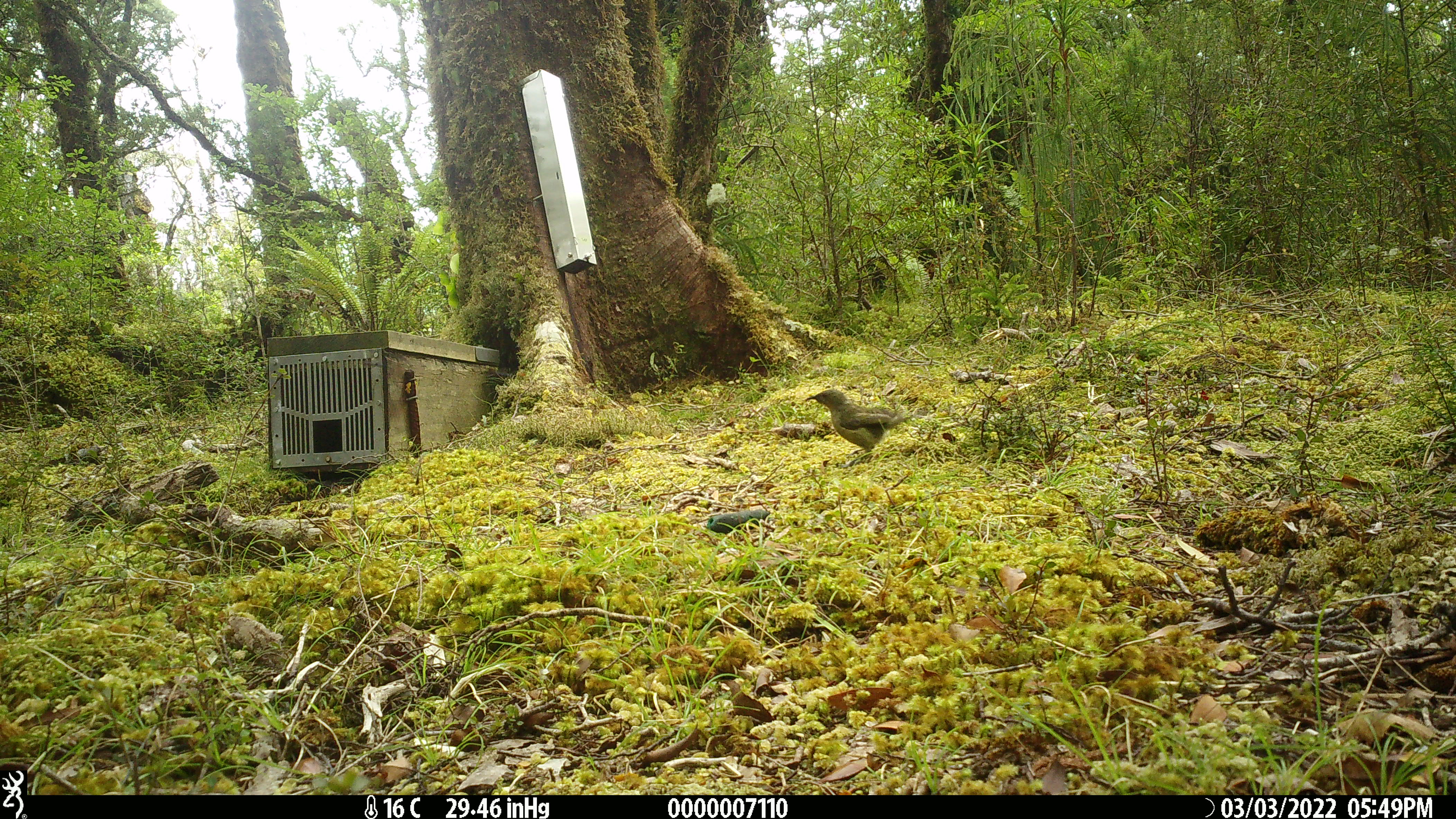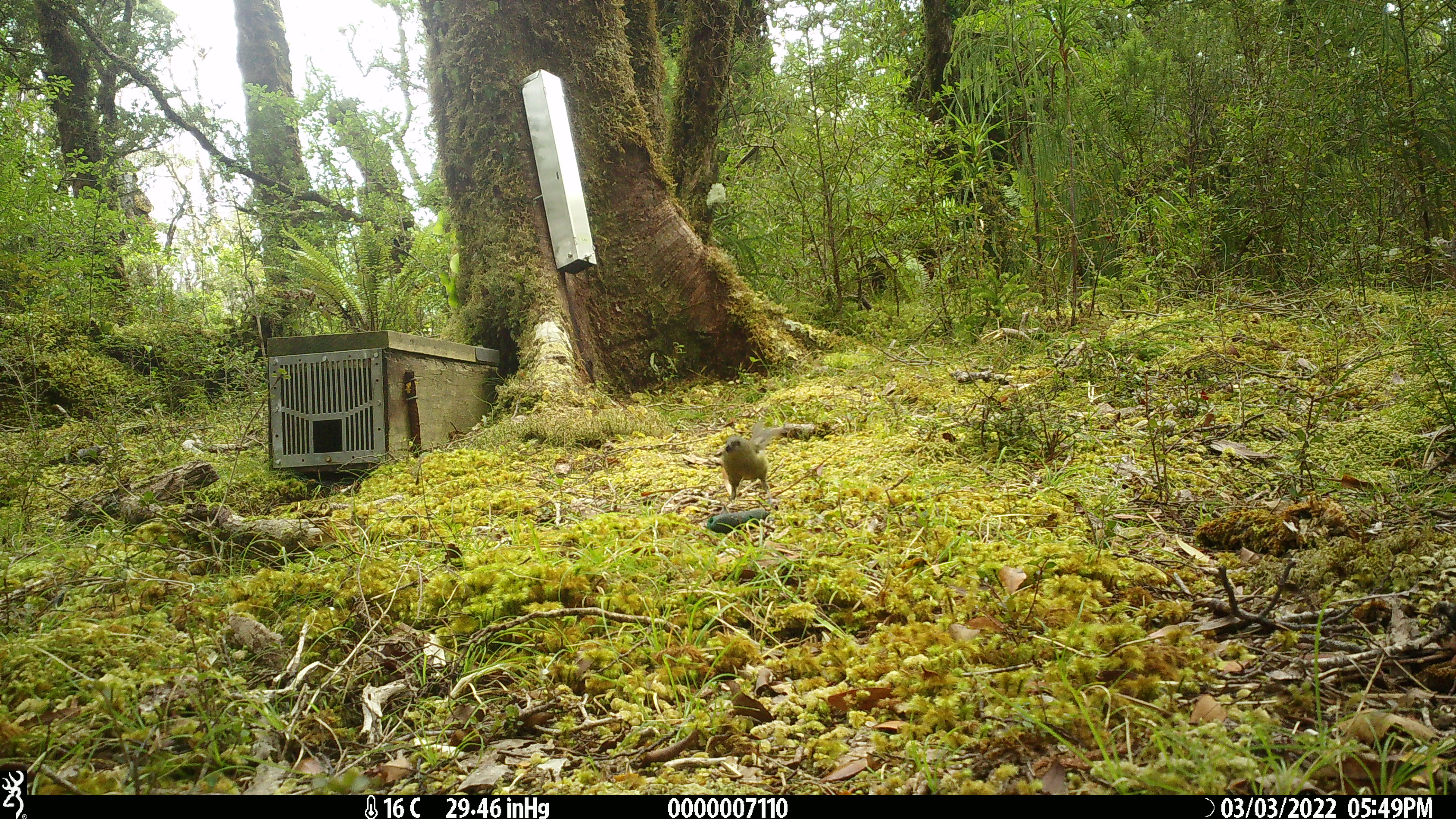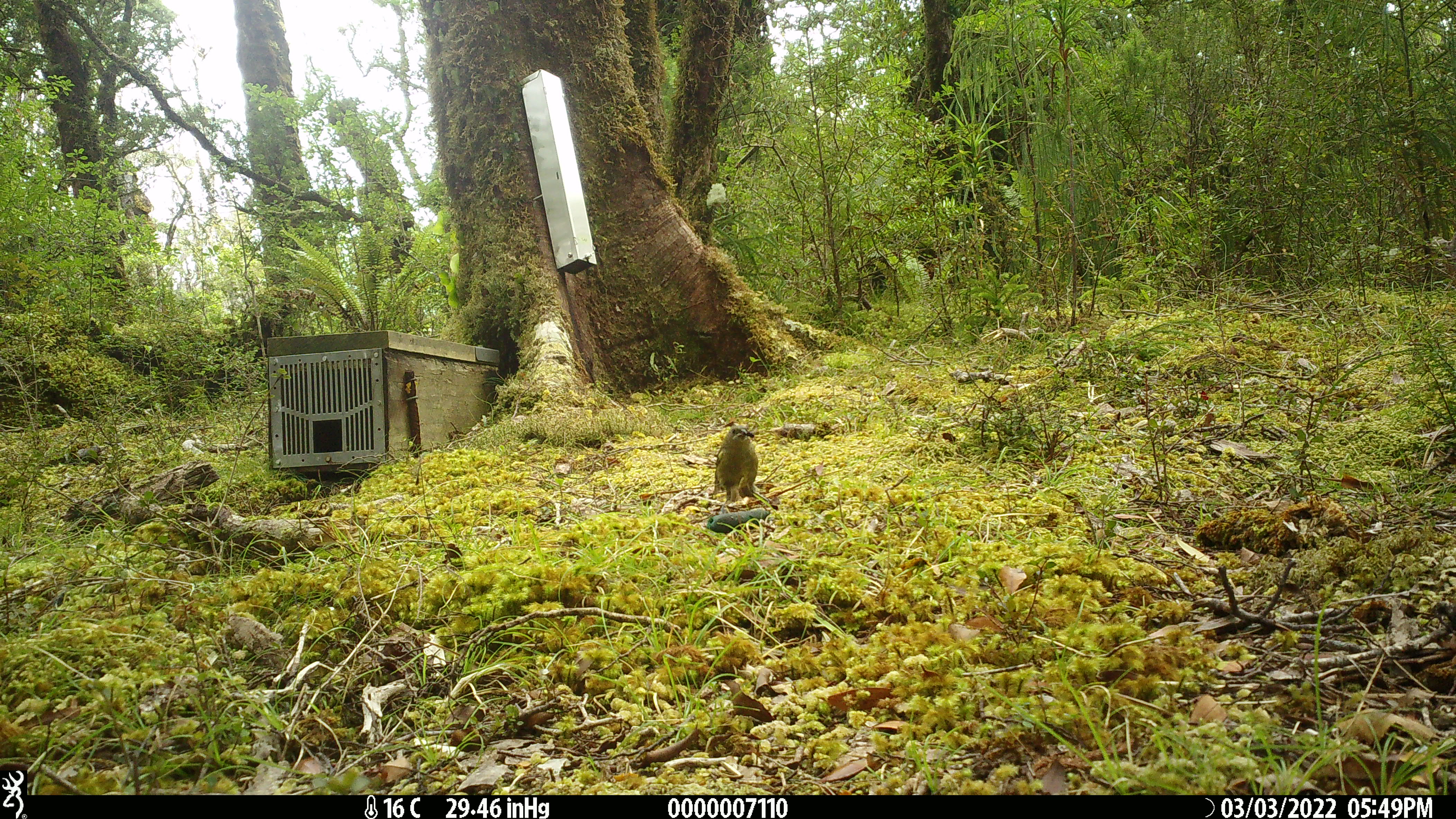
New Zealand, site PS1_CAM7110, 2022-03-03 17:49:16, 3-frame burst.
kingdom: Animalia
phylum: Chordata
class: Aves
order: Passeriformes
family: Meliphagidae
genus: Anthornis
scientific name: Anthornis melanura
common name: new zealand bellbird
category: bellbird